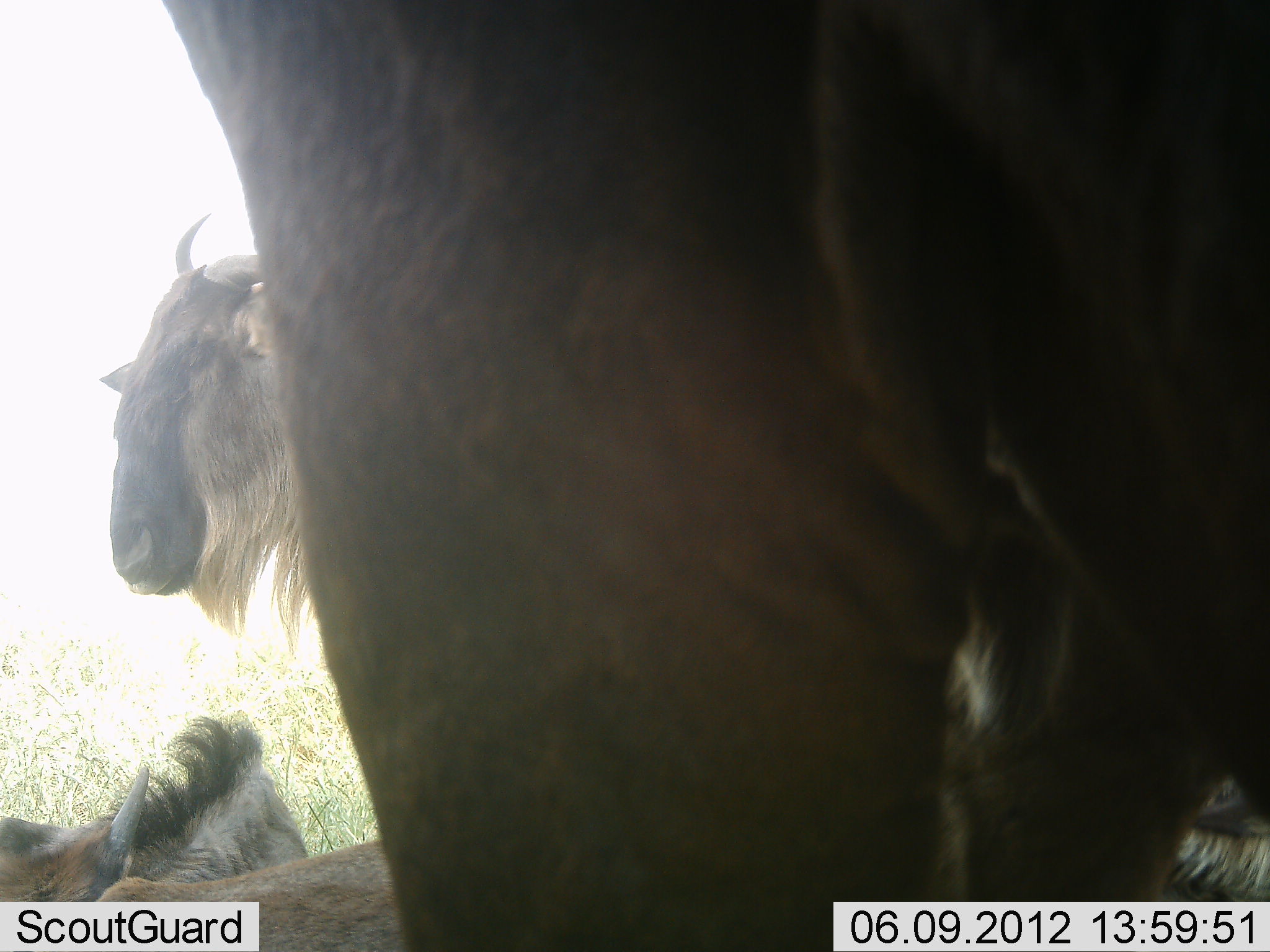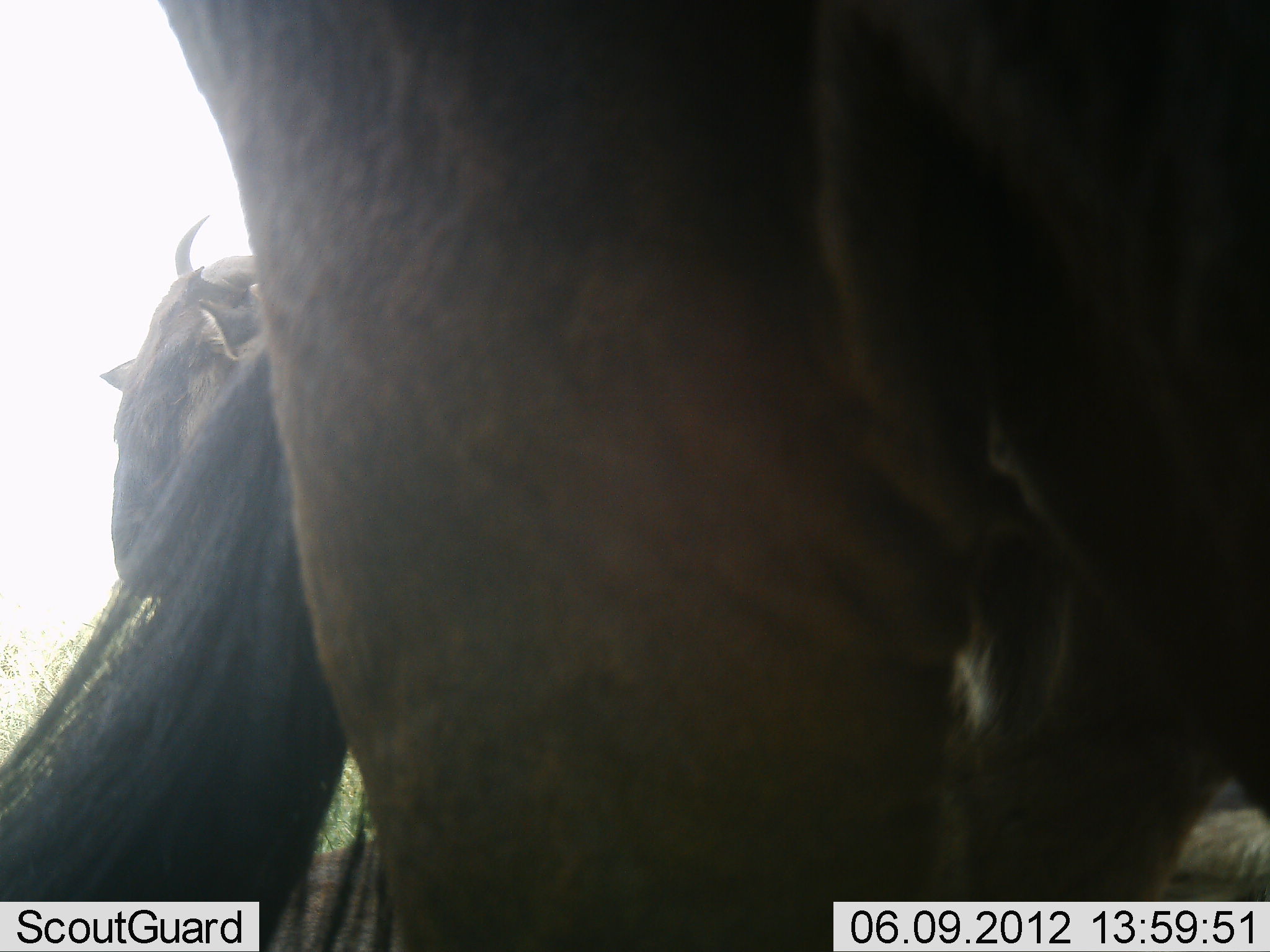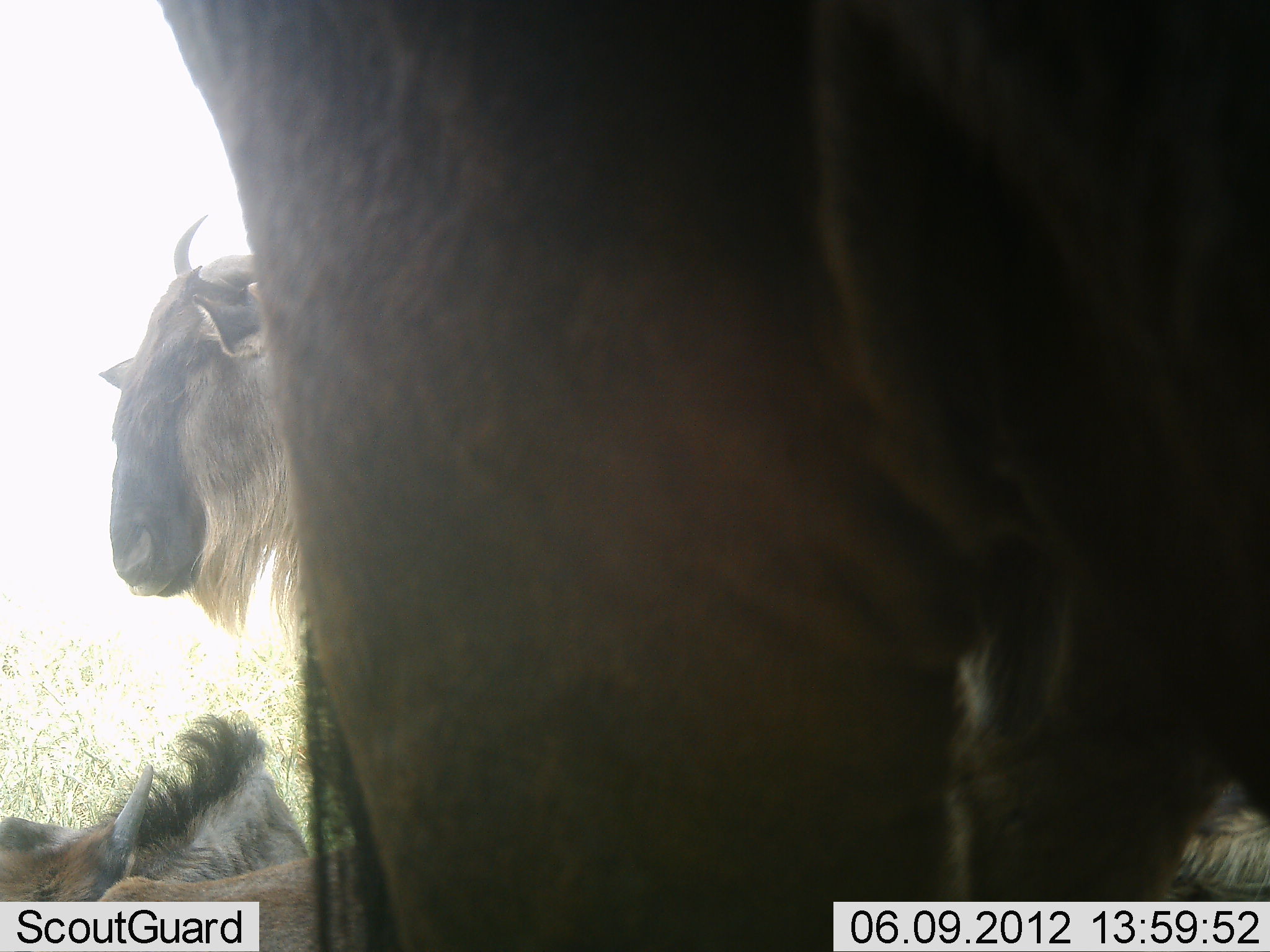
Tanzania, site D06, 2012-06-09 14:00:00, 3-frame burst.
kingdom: Animalia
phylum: Chordata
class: Mammalia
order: Artiodactyla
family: Bovidae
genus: Connochaetes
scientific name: Connochaetes taurinus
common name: blue wildebeest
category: wildebeest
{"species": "wildebeest (blue wildebeest) (Connochaetes taurinus)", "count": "3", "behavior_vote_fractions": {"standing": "90%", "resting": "60%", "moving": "10%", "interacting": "0%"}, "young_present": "10%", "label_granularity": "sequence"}